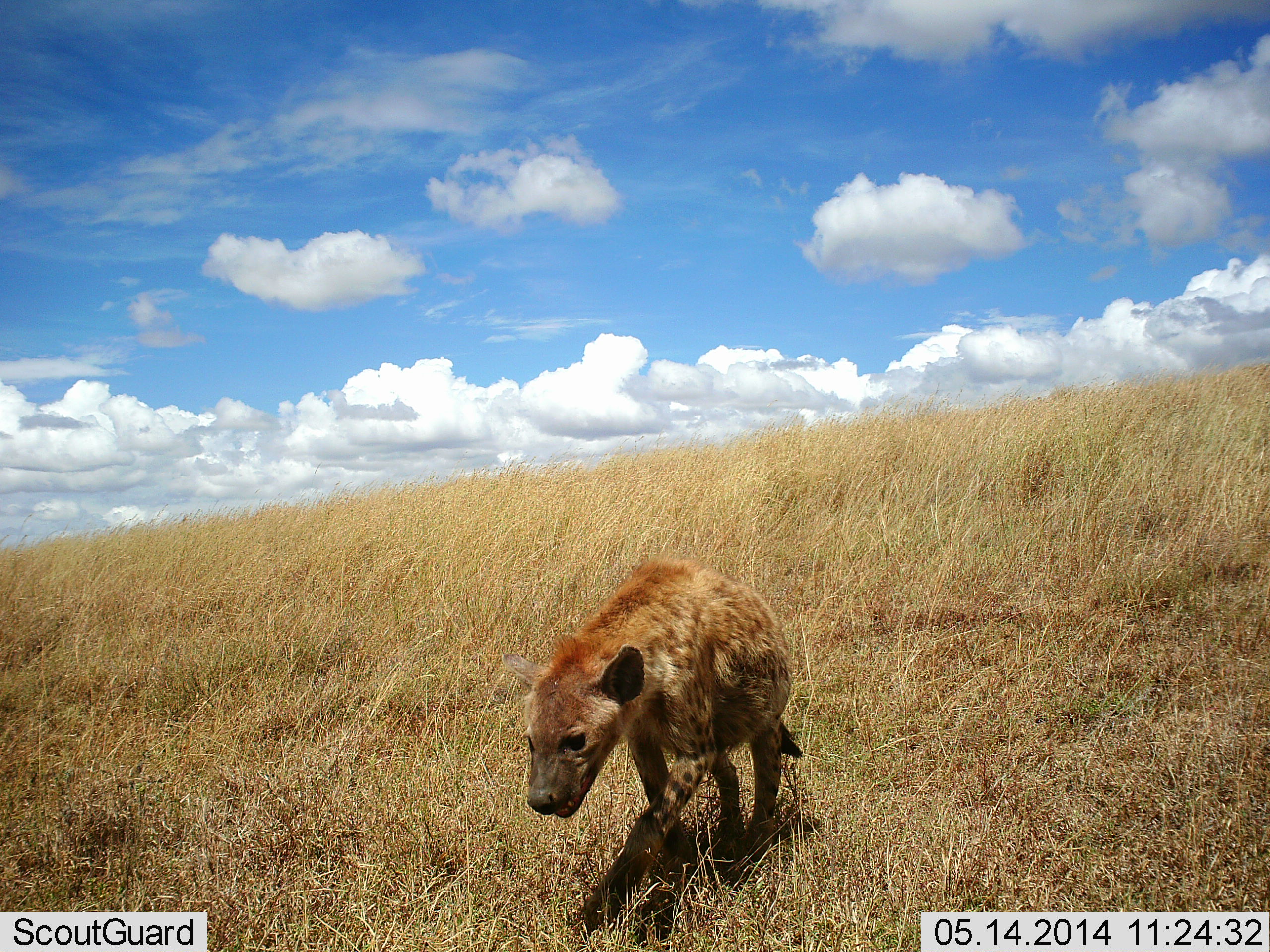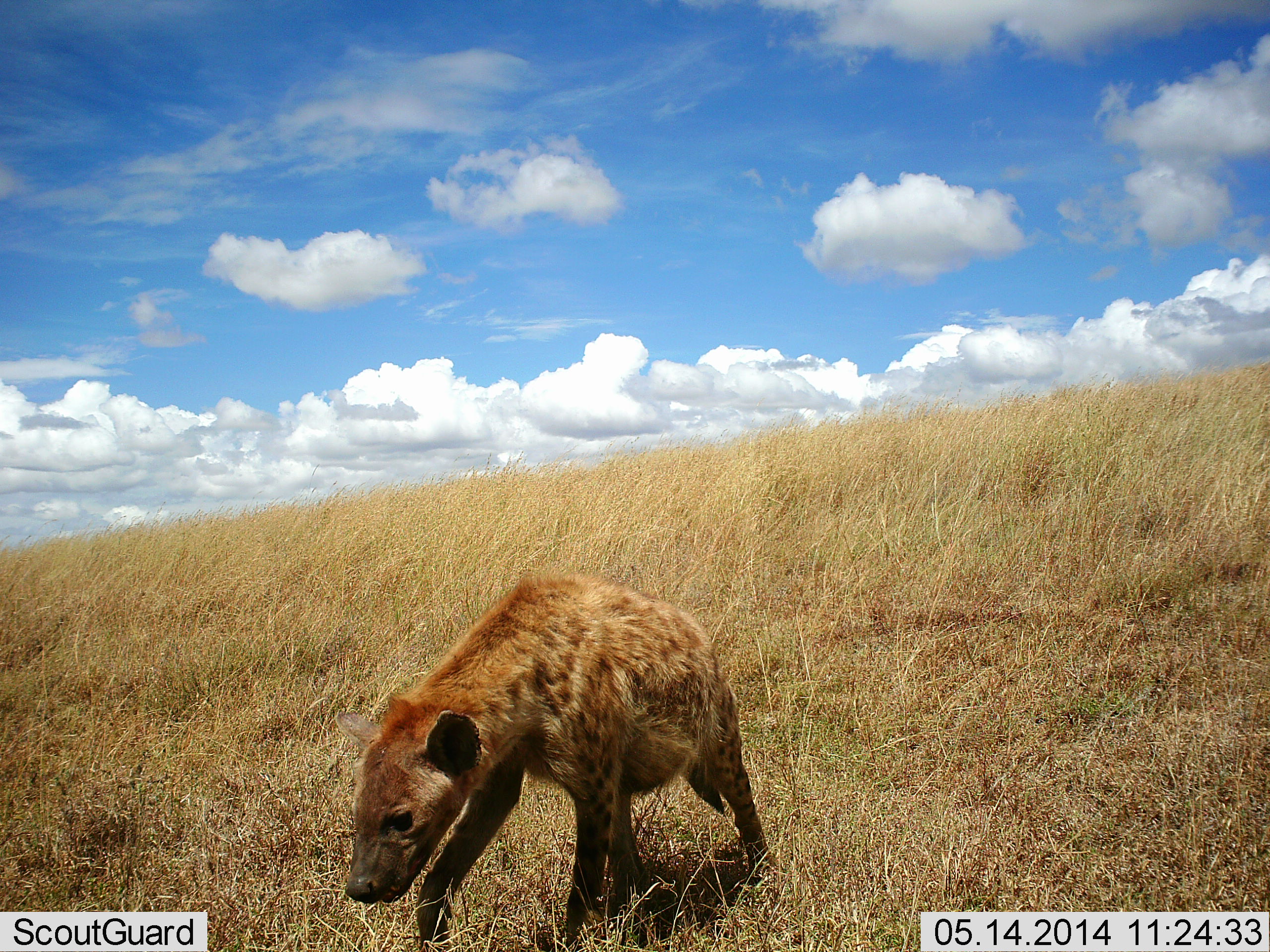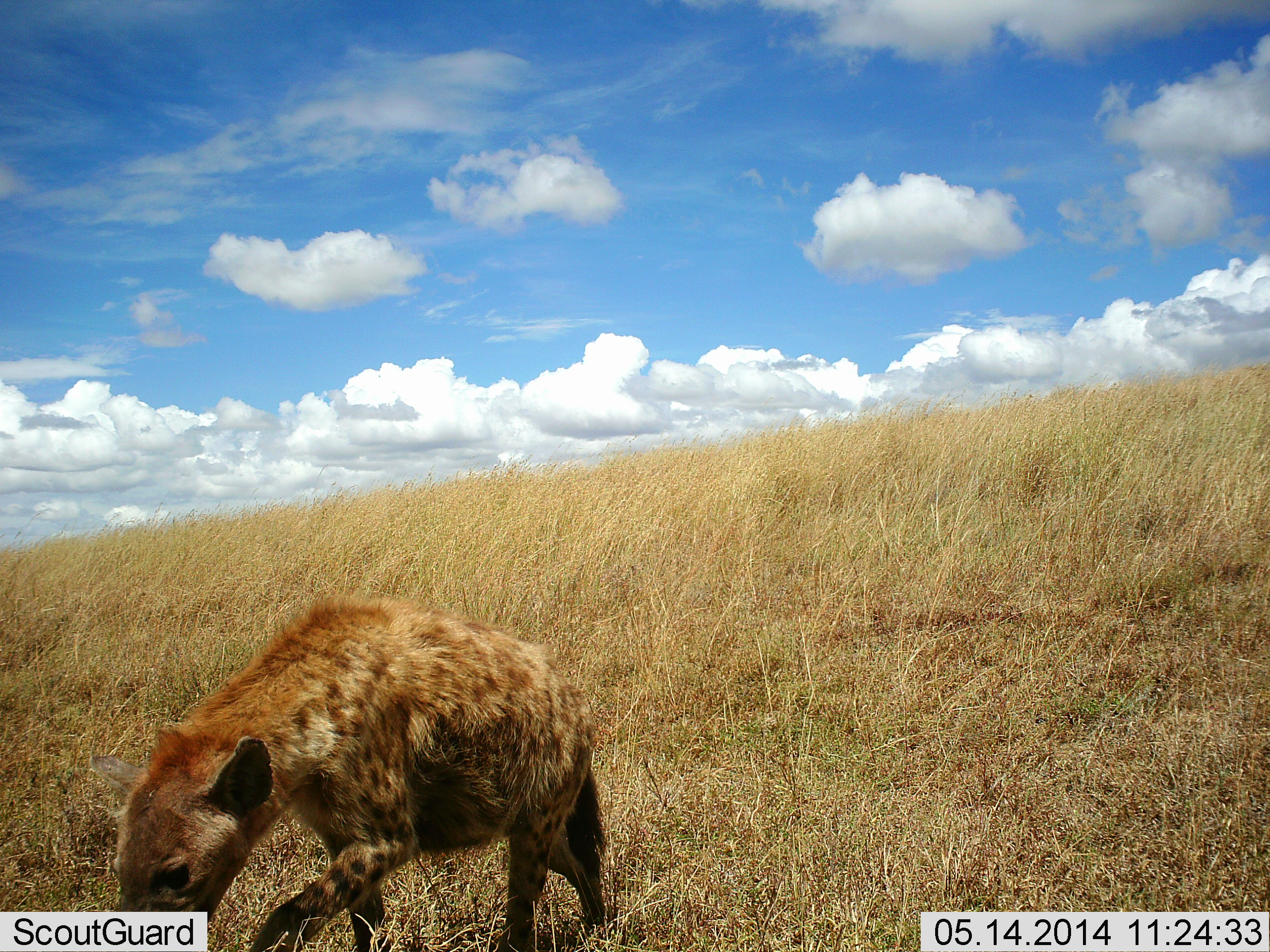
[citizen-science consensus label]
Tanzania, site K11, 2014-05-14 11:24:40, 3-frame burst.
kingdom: Animalia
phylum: Chordata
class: Mammalia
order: Carnivora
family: Hyaenidae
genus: Crocuta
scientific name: Crocuta crocuta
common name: spotted hyena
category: hyenaspotted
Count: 1.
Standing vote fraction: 10%.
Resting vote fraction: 0%.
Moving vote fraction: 80%.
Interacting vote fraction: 0%.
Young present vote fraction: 0%.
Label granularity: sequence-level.